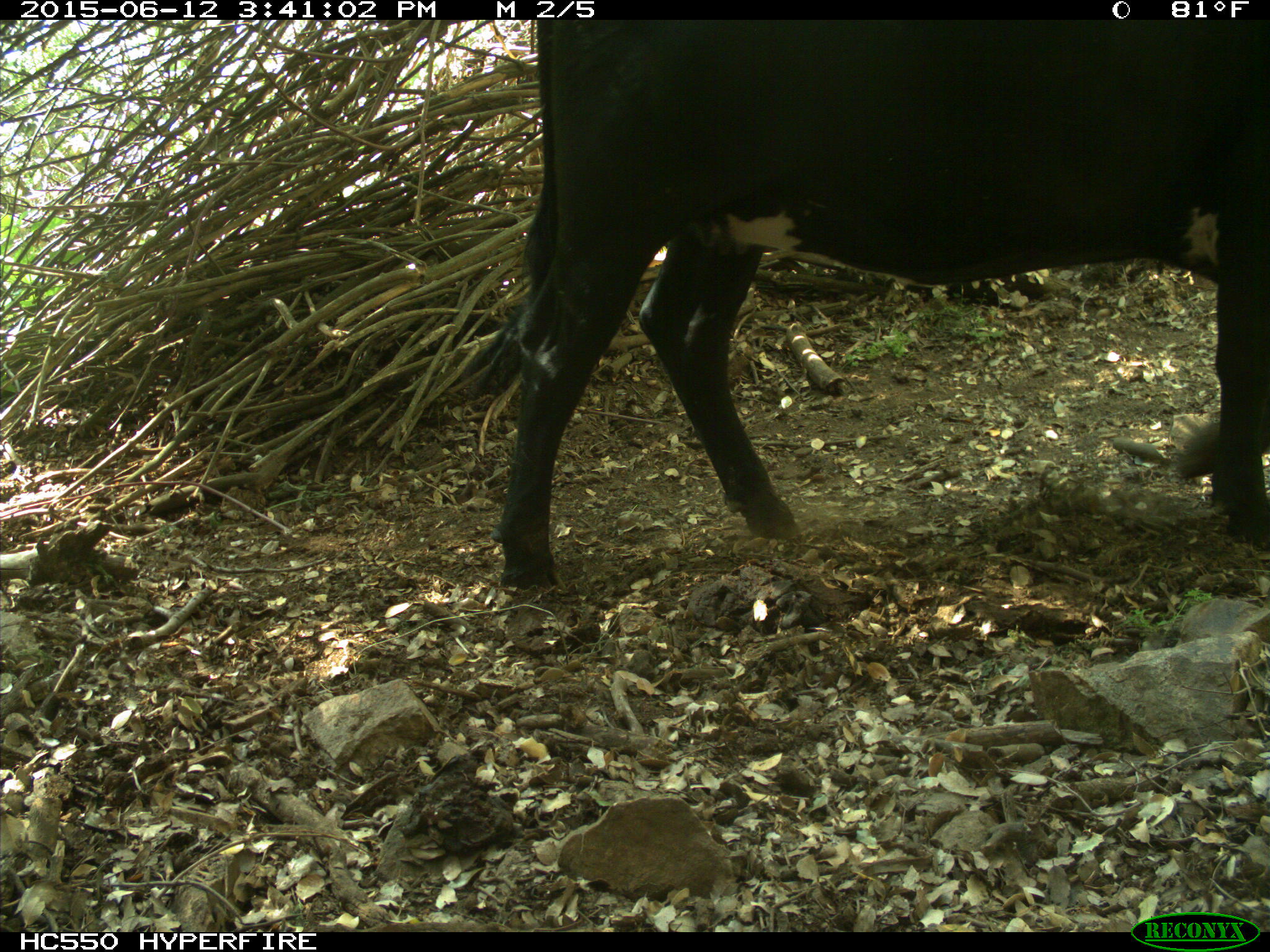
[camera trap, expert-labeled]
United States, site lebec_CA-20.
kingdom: Animalia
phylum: Chordata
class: Mammalia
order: Artiodactyla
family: Bovidae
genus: Bos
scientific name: Bos taurus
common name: domestic cow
Bos taurus (domestic cow).